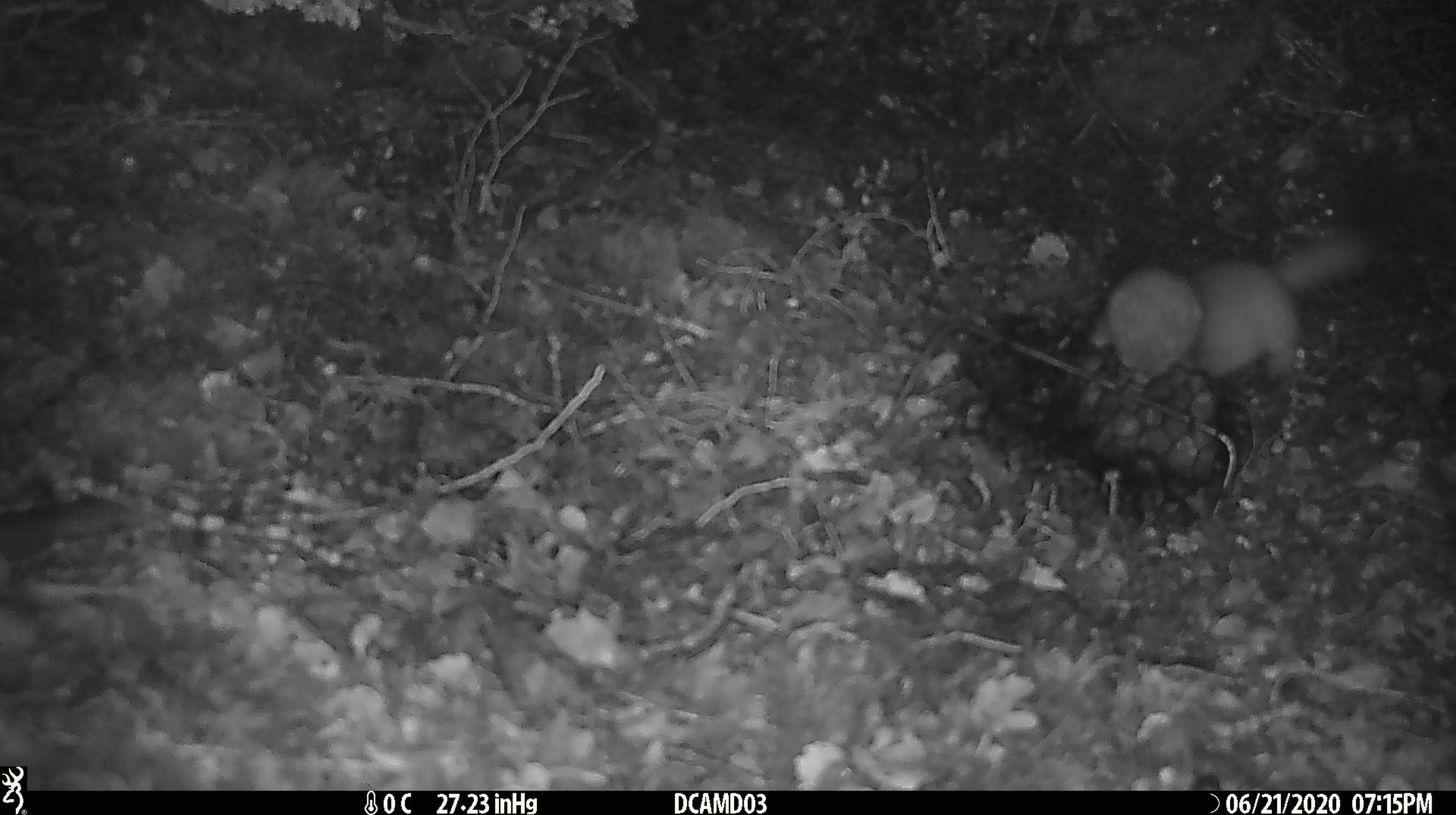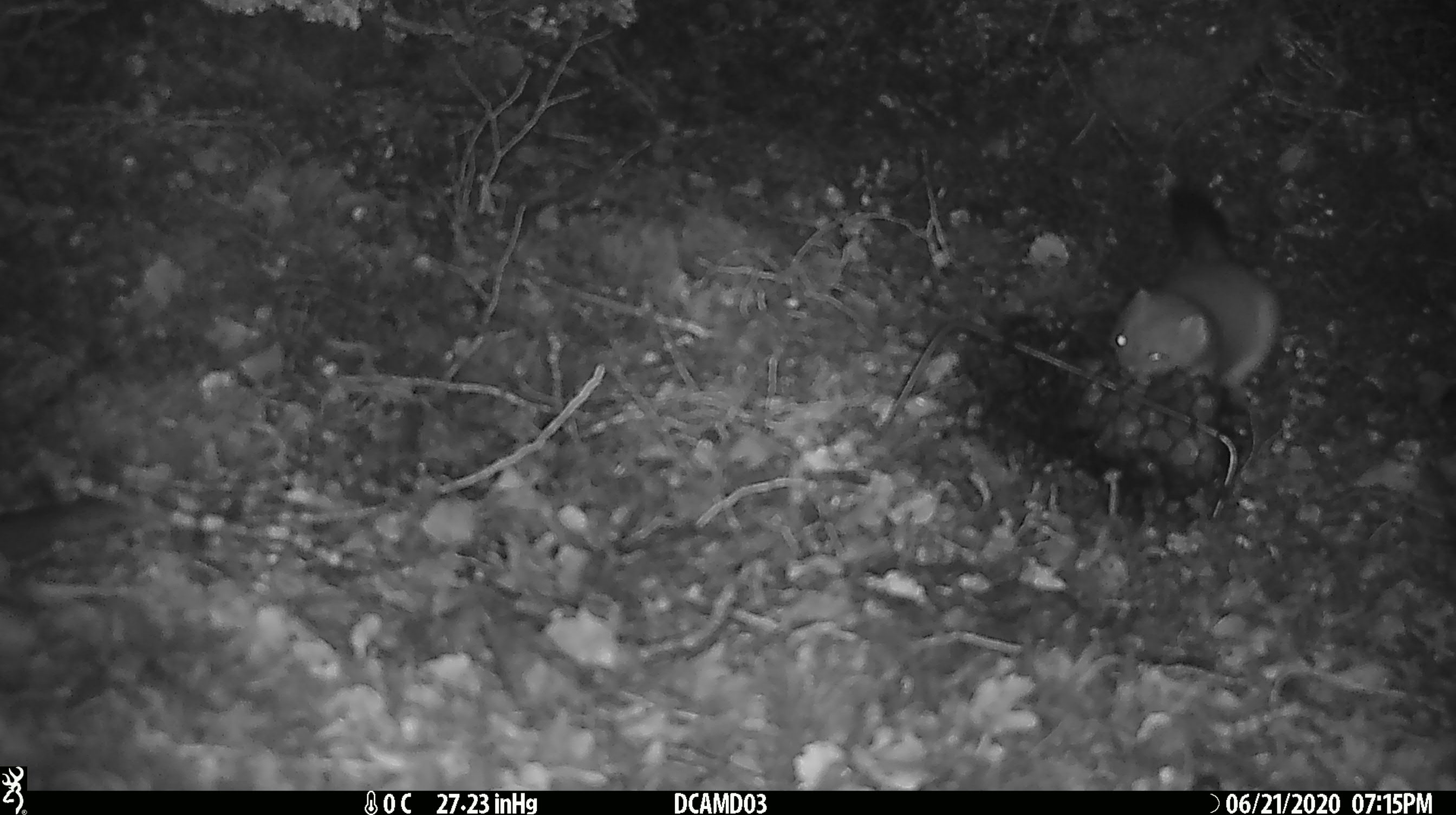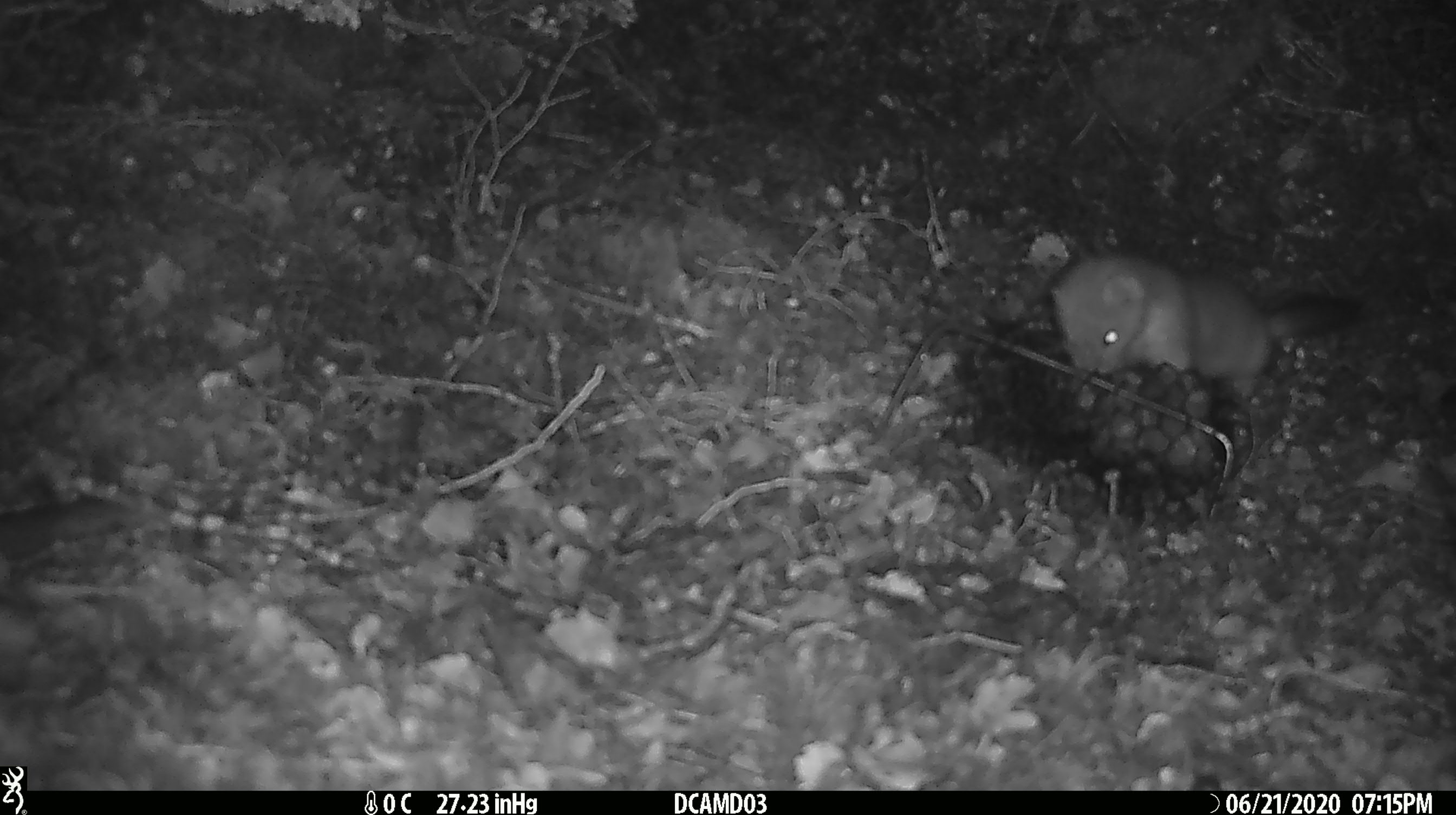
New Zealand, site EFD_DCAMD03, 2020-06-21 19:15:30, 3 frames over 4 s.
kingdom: Animalia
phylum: Chordata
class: Mammalia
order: Carnivora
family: Mustelidae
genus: Mustela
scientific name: Mustela erminea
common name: stoat